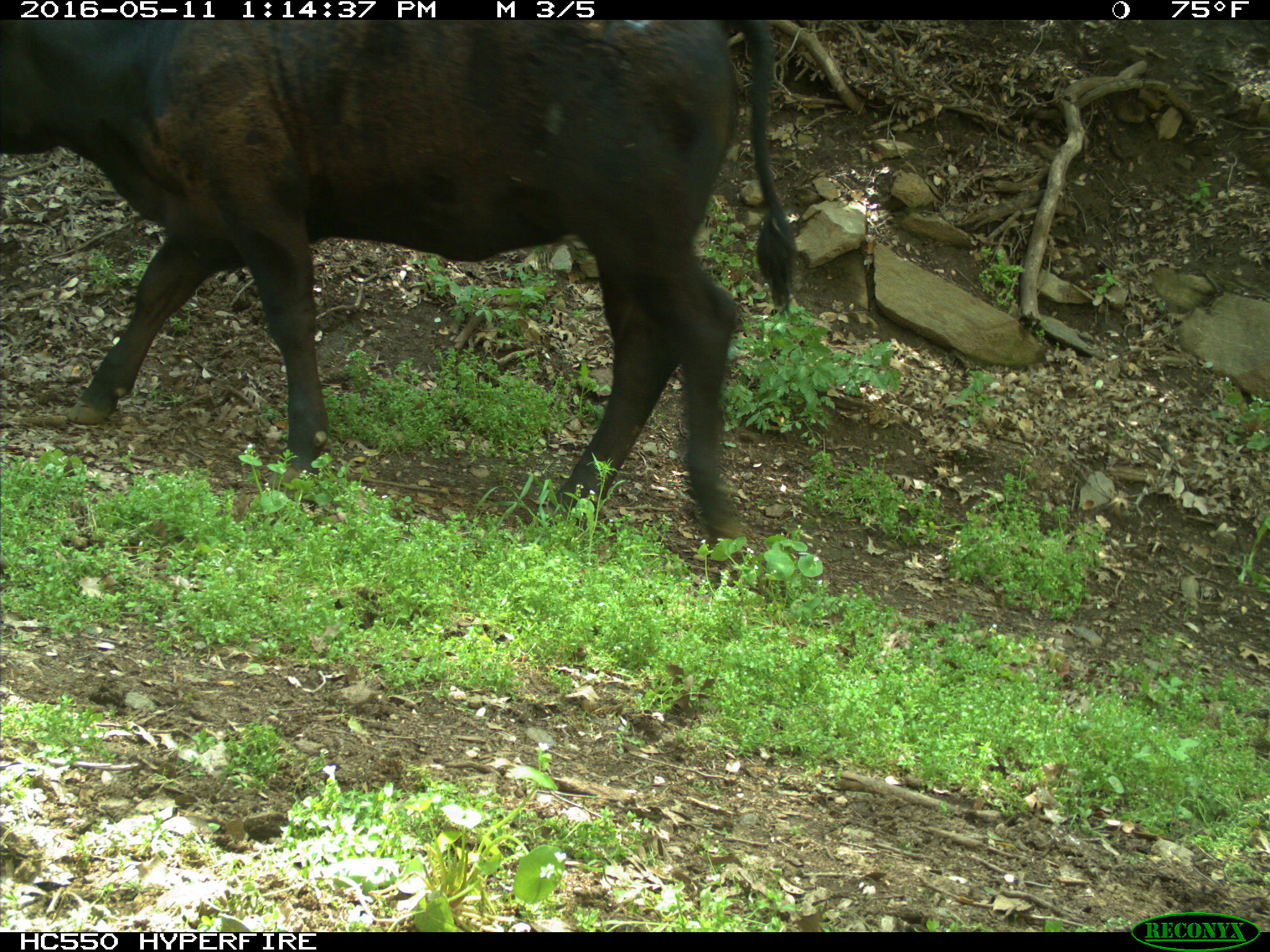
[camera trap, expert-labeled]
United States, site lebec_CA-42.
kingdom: Animalia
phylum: Chordata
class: Mammalia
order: Artiodactyla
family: Bovidae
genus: Bos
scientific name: Bos taurus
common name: domestic cow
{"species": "Bos taurus (domestic cow)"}